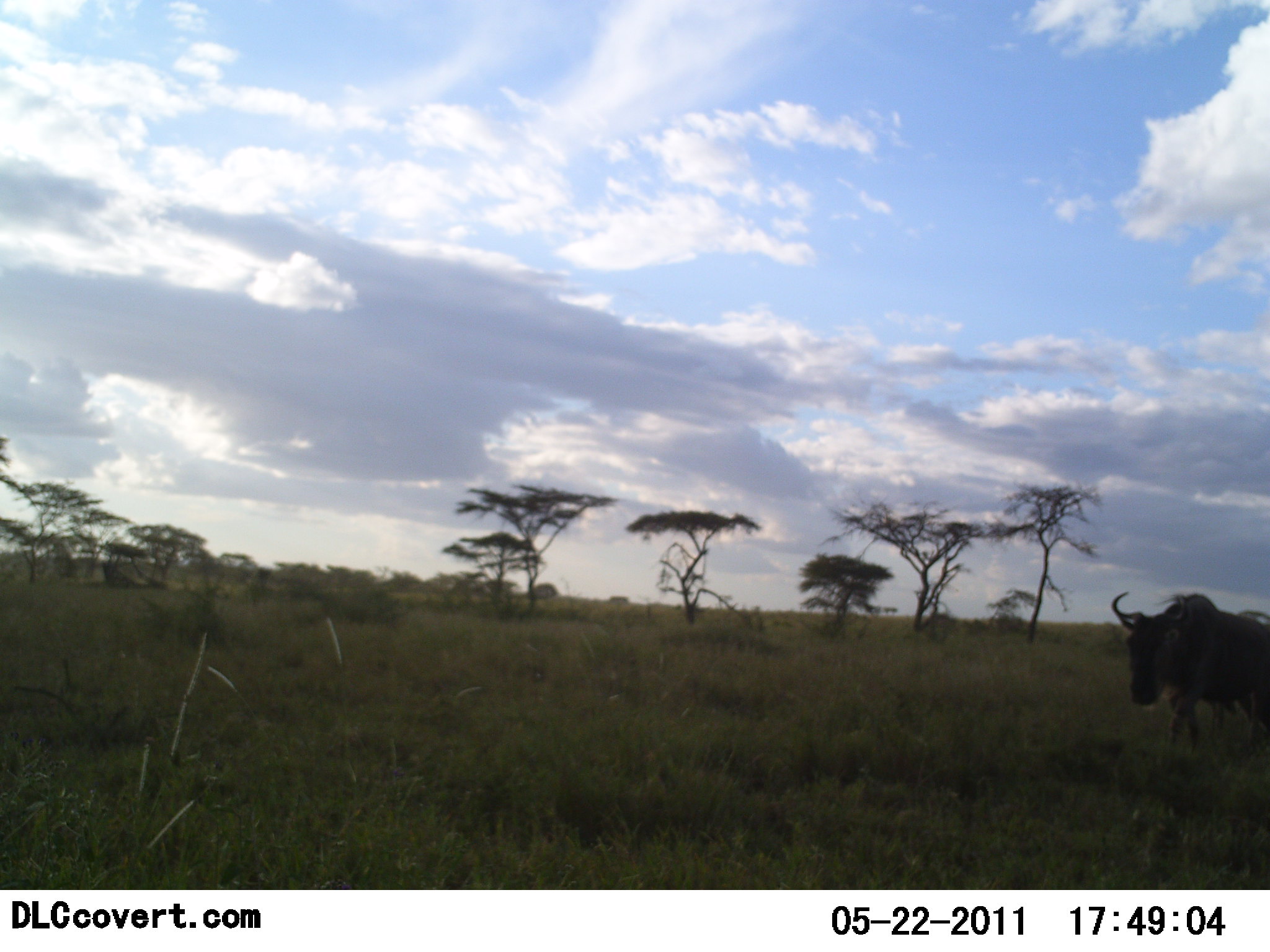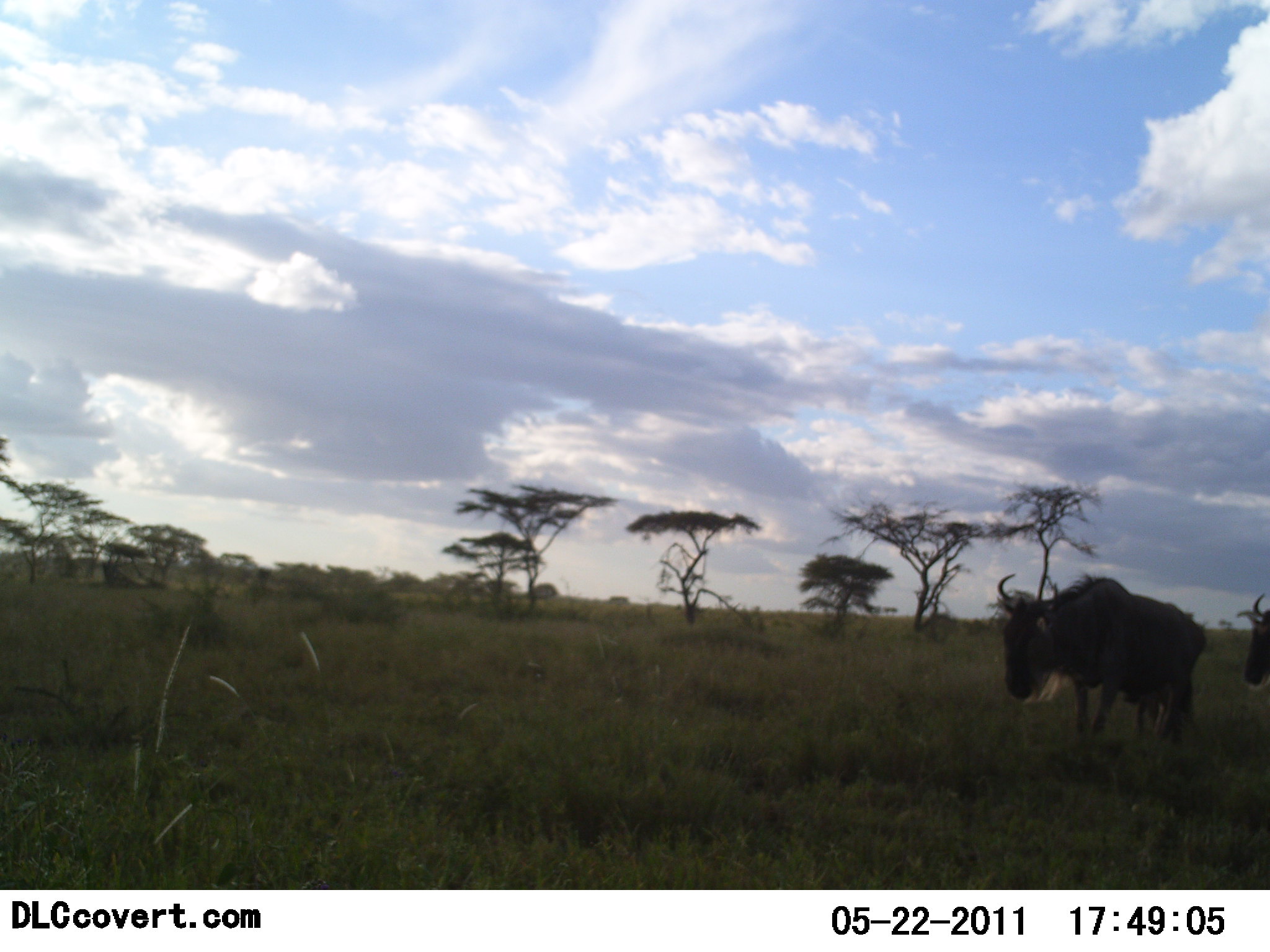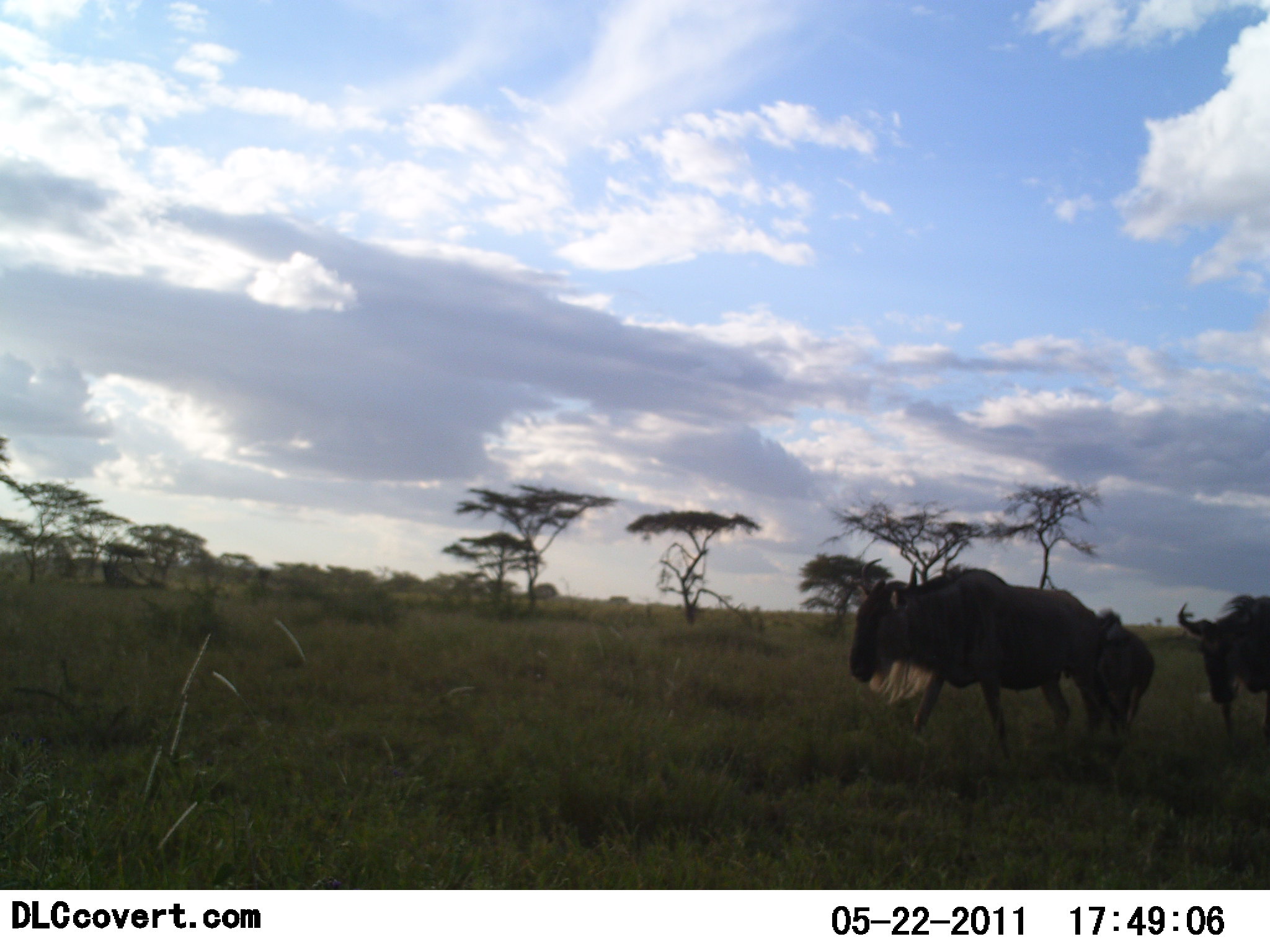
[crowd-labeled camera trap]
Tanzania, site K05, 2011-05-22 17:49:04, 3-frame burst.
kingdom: Animalia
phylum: Chordata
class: Mammalia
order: Artiodactyla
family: Bovidae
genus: Connochaetes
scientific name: Connochaetes taurinus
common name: blue wildebeest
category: wildebeest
Wildebeest (blue wildebeest) (Connochaetes taurinus), count 2. Behavior (volunteer vote fractions): standing 17%, resting 0%, moving 92%, interacting 0%. Young present (vote fraction): 8%. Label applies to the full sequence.